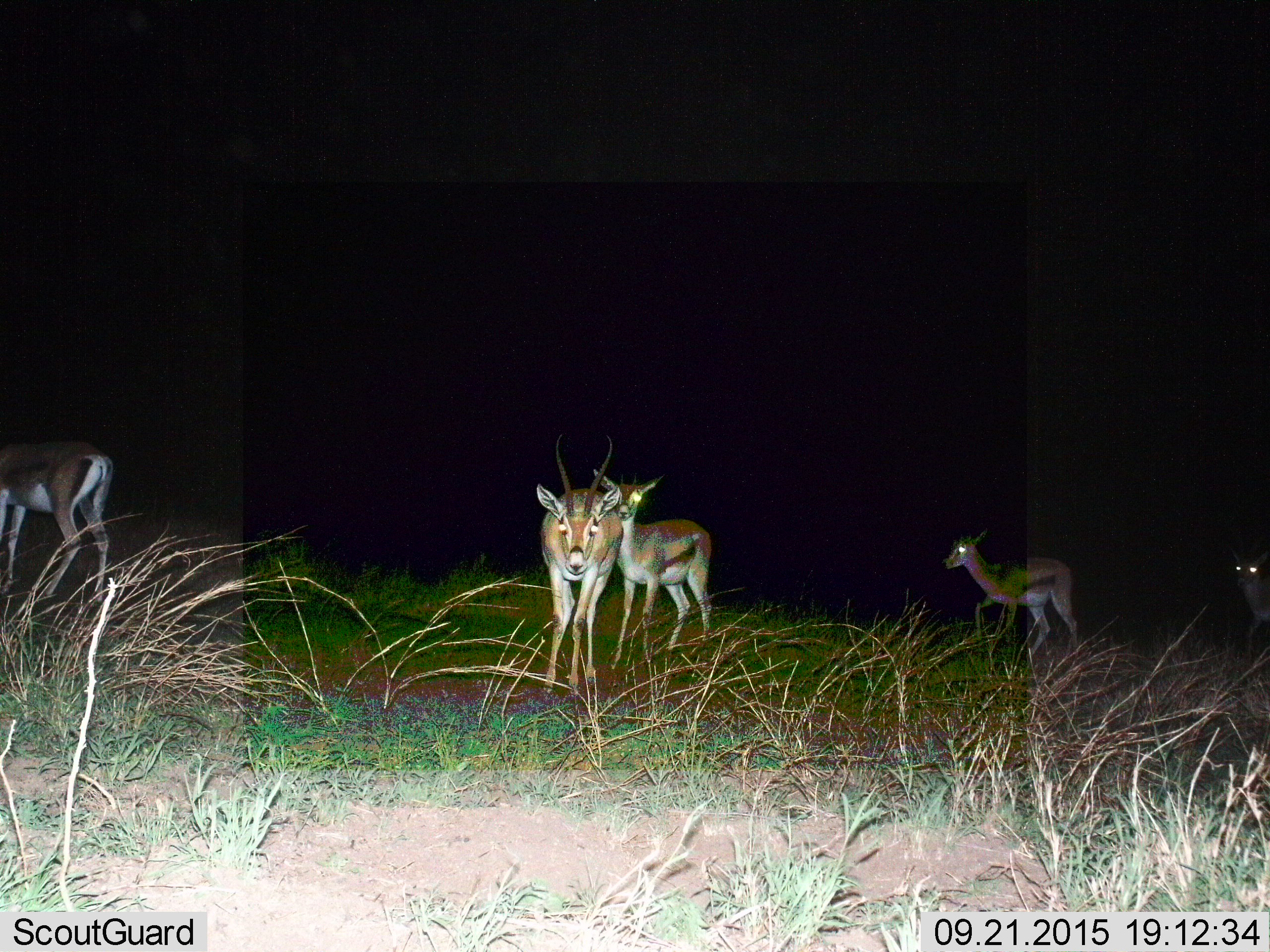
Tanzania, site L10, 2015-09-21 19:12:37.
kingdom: Animalia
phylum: Chordata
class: Mammalia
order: Artiodactyla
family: Bovidae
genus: Eudorcas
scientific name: Eudorcas thomsonii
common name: thomson's gazelle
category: gazellethomsons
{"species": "gazellethomsons (thomson's gazelle) (Eudorcas thomsonii)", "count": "5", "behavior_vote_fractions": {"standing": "88%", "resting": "0%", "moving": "75%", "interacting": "0%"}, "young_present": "12%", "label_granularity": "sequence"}